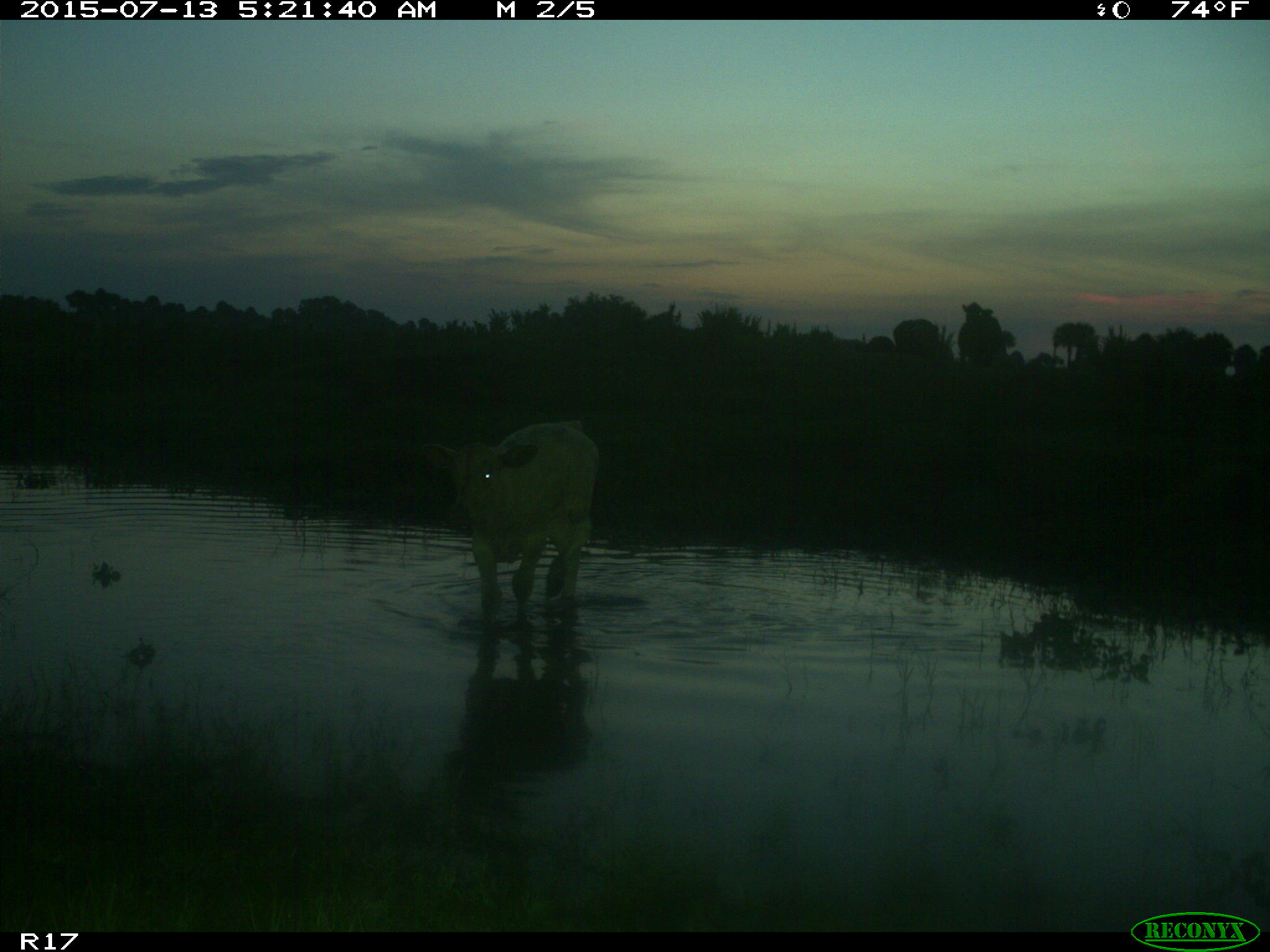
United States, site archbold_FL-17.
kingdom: Animalia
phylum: Chordata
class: Mammalia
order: Artiodactyla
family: Bovidae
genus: Bos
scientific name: Bos taurus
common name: domestic cow